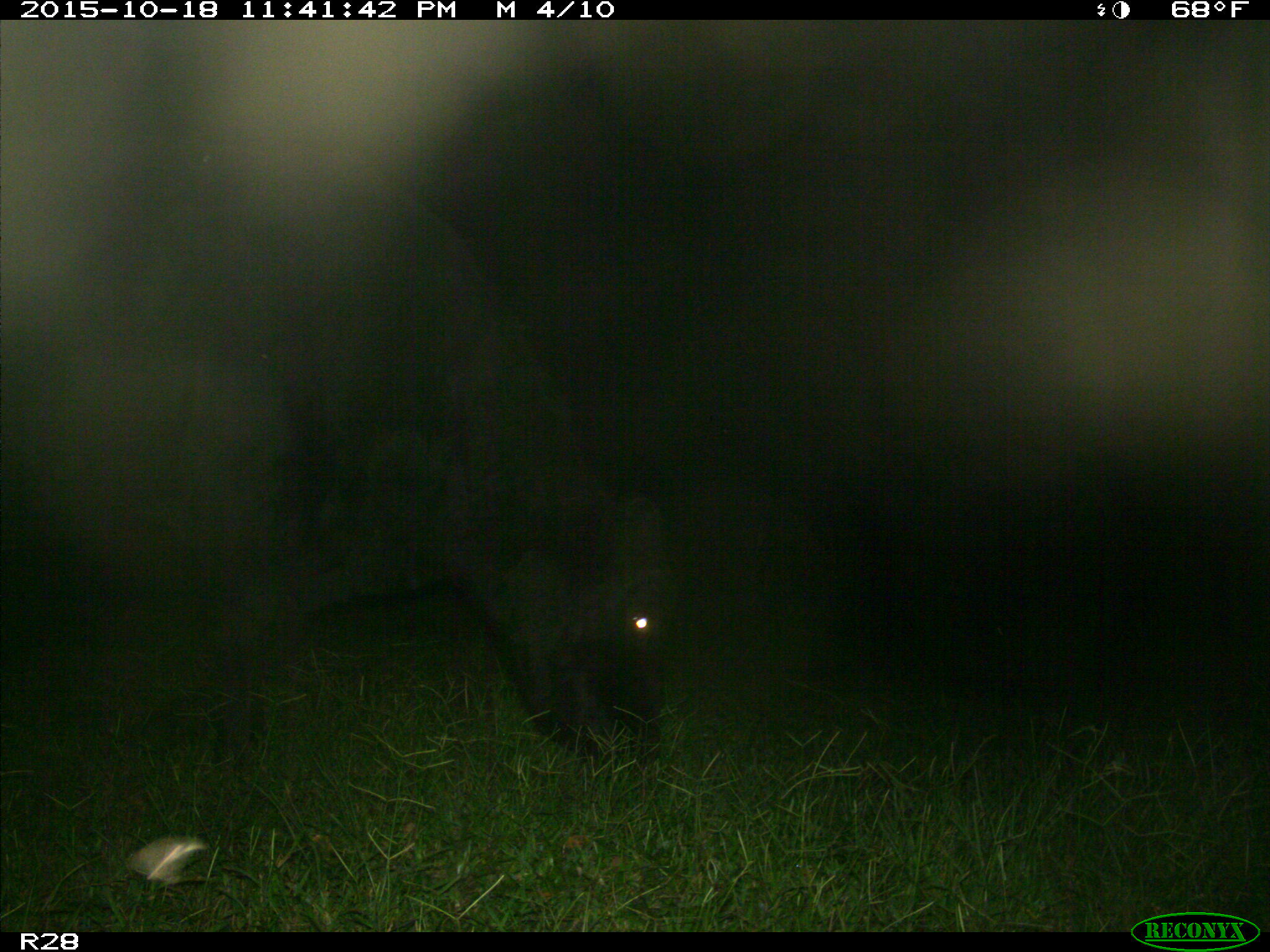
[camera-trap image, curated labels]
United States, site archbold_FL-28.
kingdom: Animalia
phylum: Chordata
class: Mammalia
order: Artiodactyla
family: Bovidae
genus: Bos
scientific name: Bos taurus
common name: domestic cow